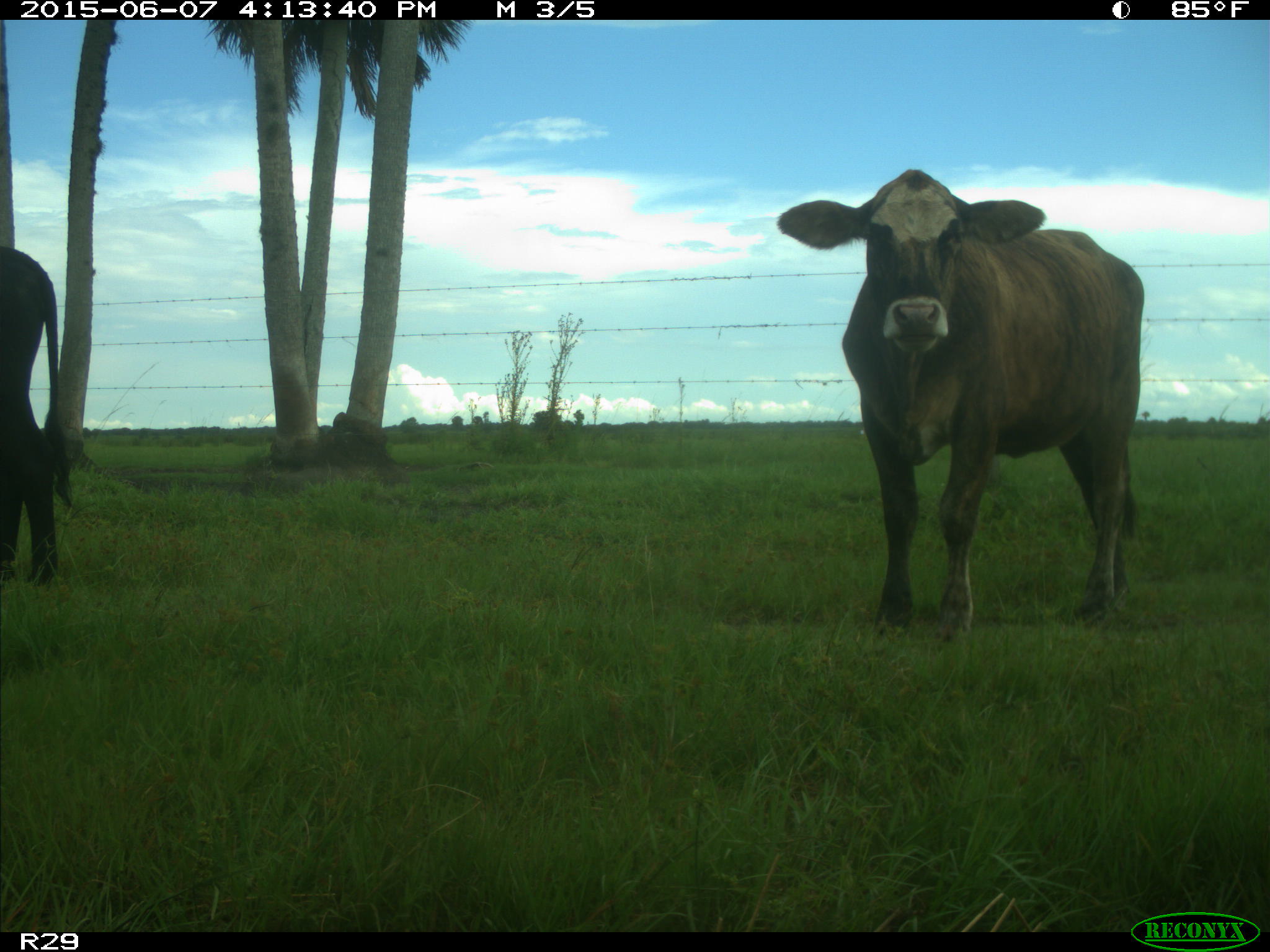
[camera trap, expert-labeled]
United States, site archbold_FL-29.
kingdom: Animalia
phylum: Chordata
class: Mammalia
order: Artiodactyla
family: Bovidae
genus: Bos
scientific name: Bos taurus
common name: domestic cow